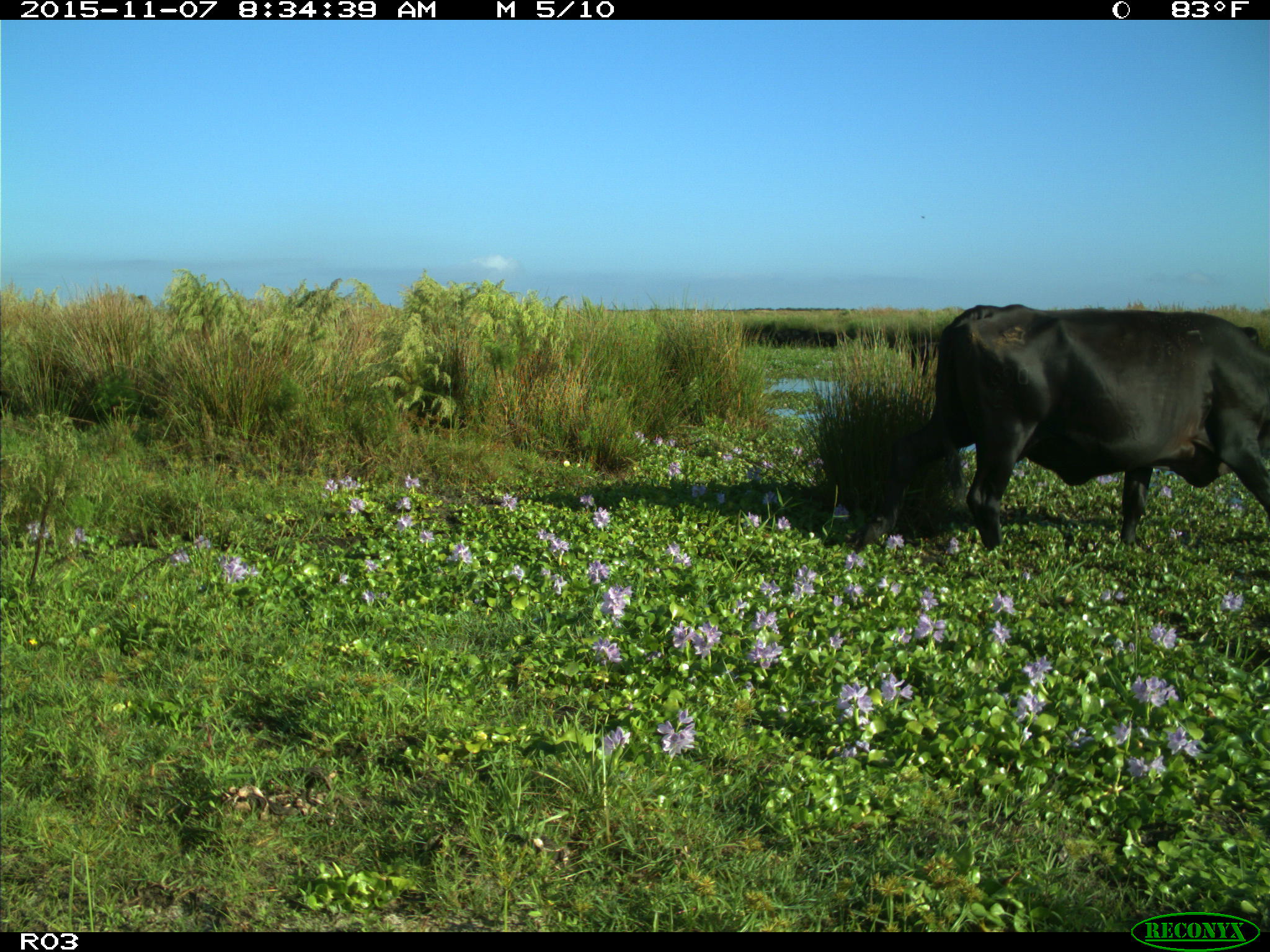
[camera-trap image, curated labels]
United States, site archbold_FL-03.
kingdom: Animalia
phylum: Chordata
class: Mammalia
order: Artiodactyla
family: Bovidae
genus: Bos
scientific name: Bos taurus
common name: domestic cow